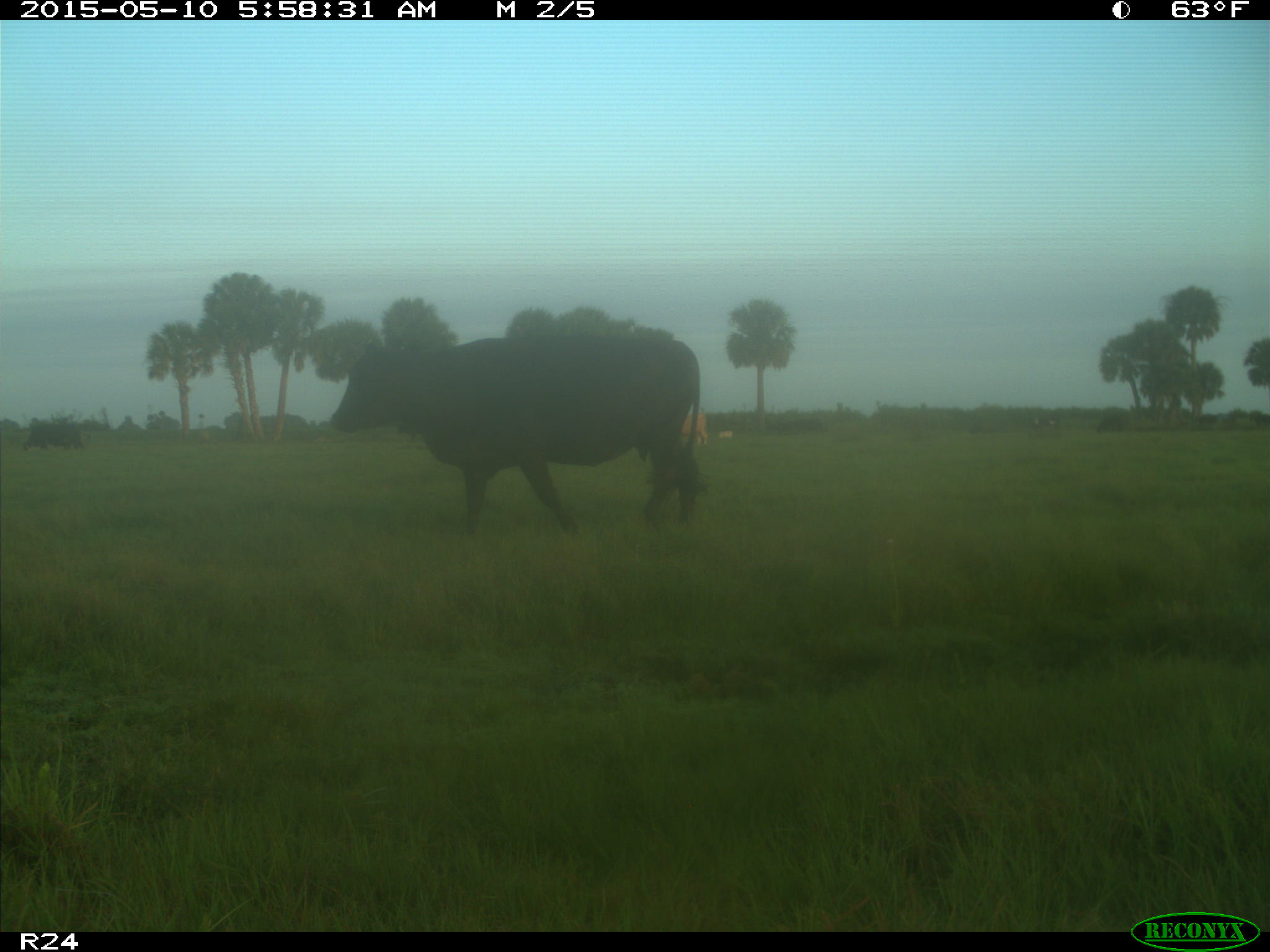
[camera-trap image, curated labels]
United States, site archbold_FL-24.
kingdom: Animalia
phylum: Chordata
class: Mammalia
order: Artiodactyla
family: Bovidae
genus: Bos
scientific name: Bos taurus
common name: domestic cow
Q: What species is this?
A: Bos taurus (domestic cow).